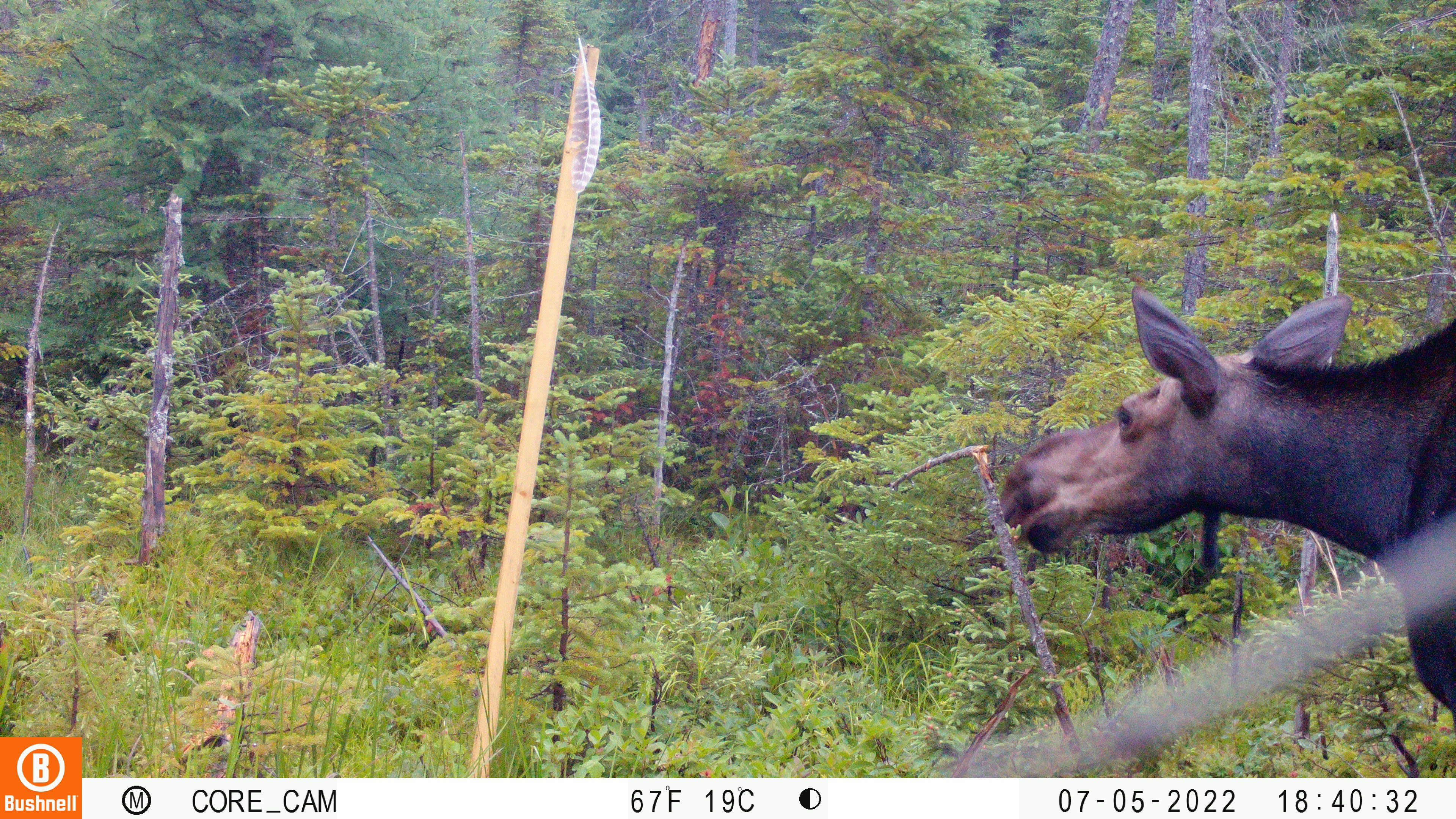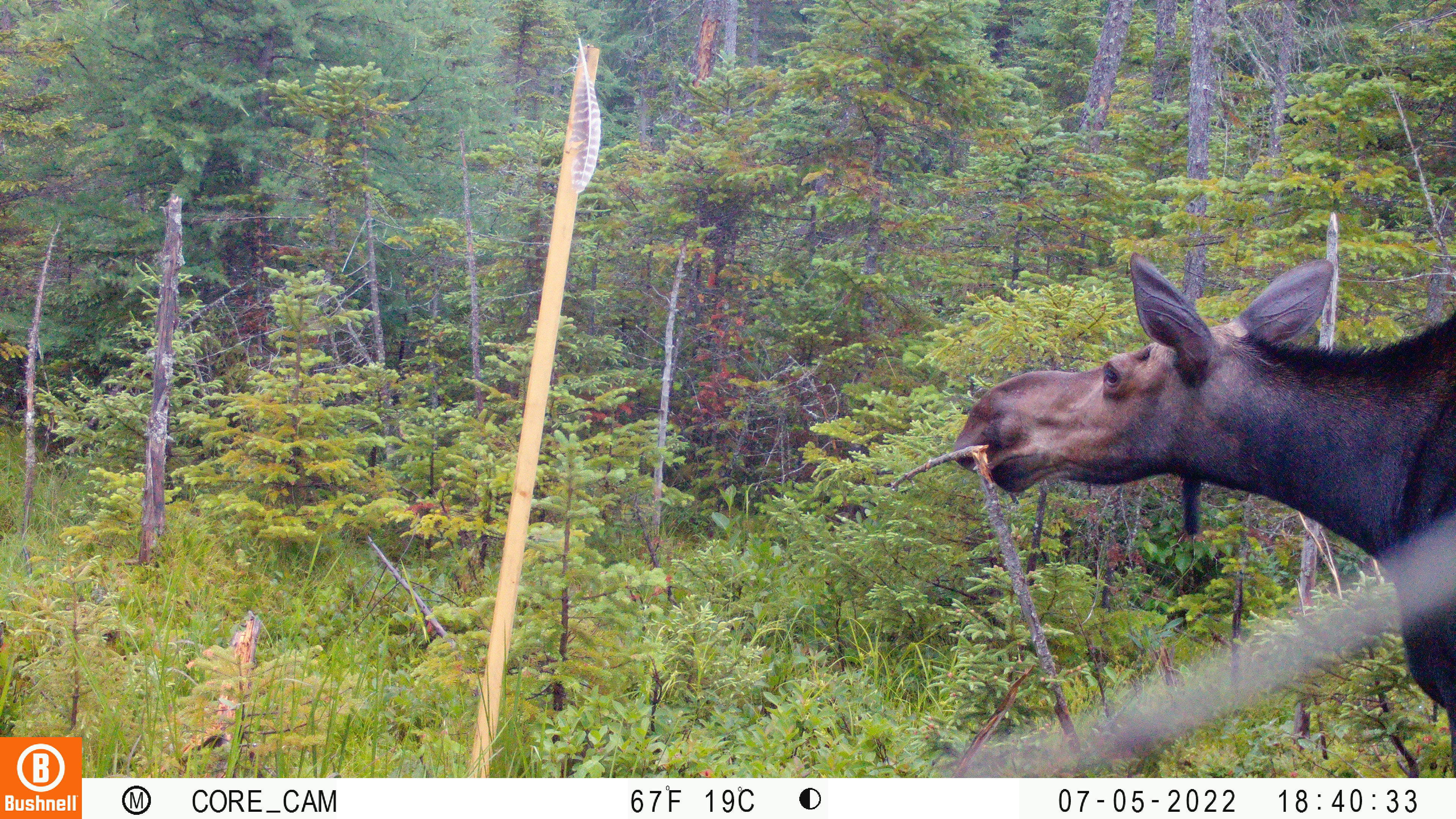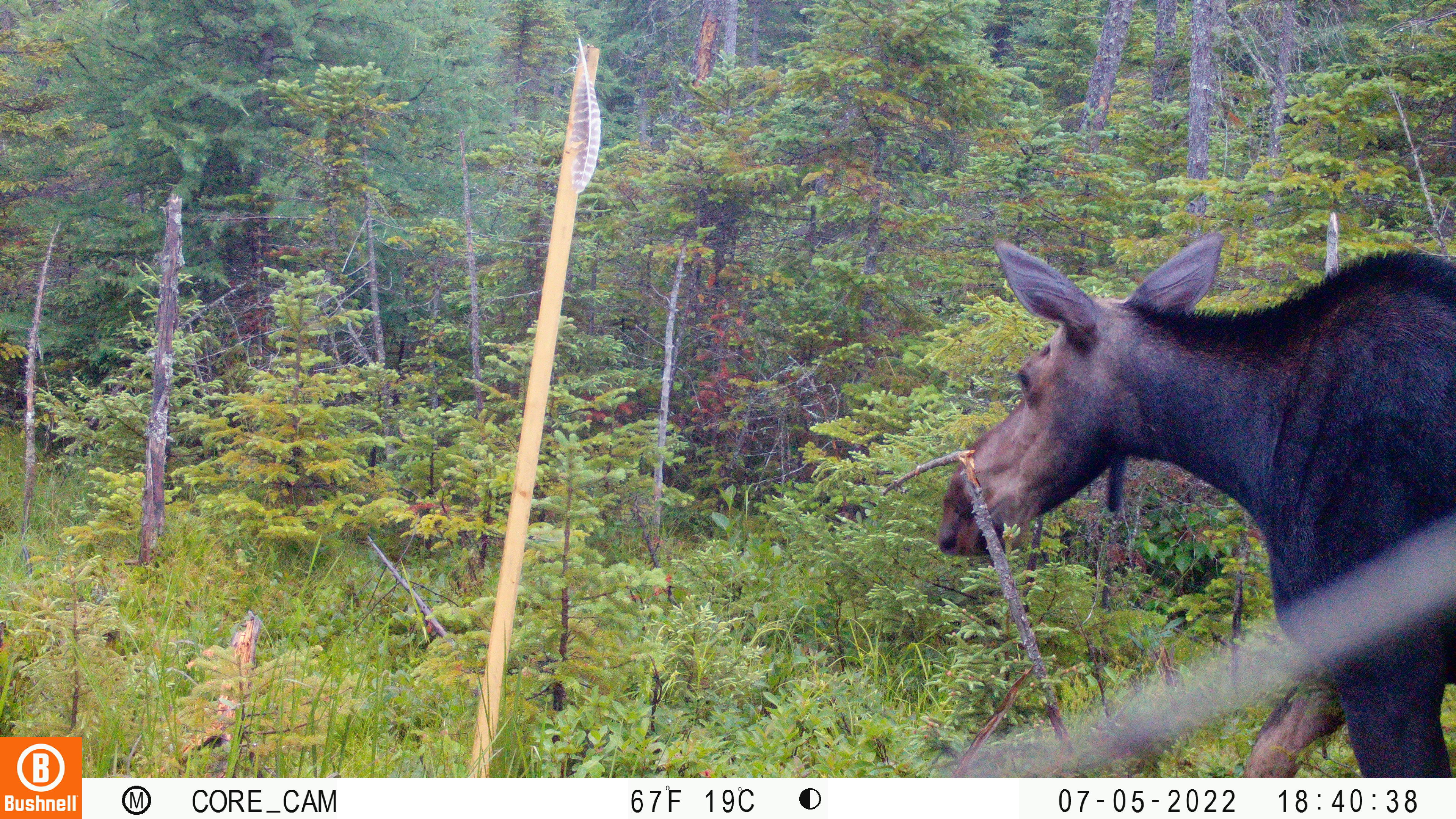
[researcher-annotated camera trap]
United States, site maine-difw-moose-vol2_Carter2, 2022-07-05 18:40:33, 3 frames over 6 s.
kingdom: Animalia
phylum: Chordata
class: Mammalia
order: Artiodactyla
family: Cervidae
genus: Alces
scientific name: Alces alces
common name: moose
Moose (Alces alces).